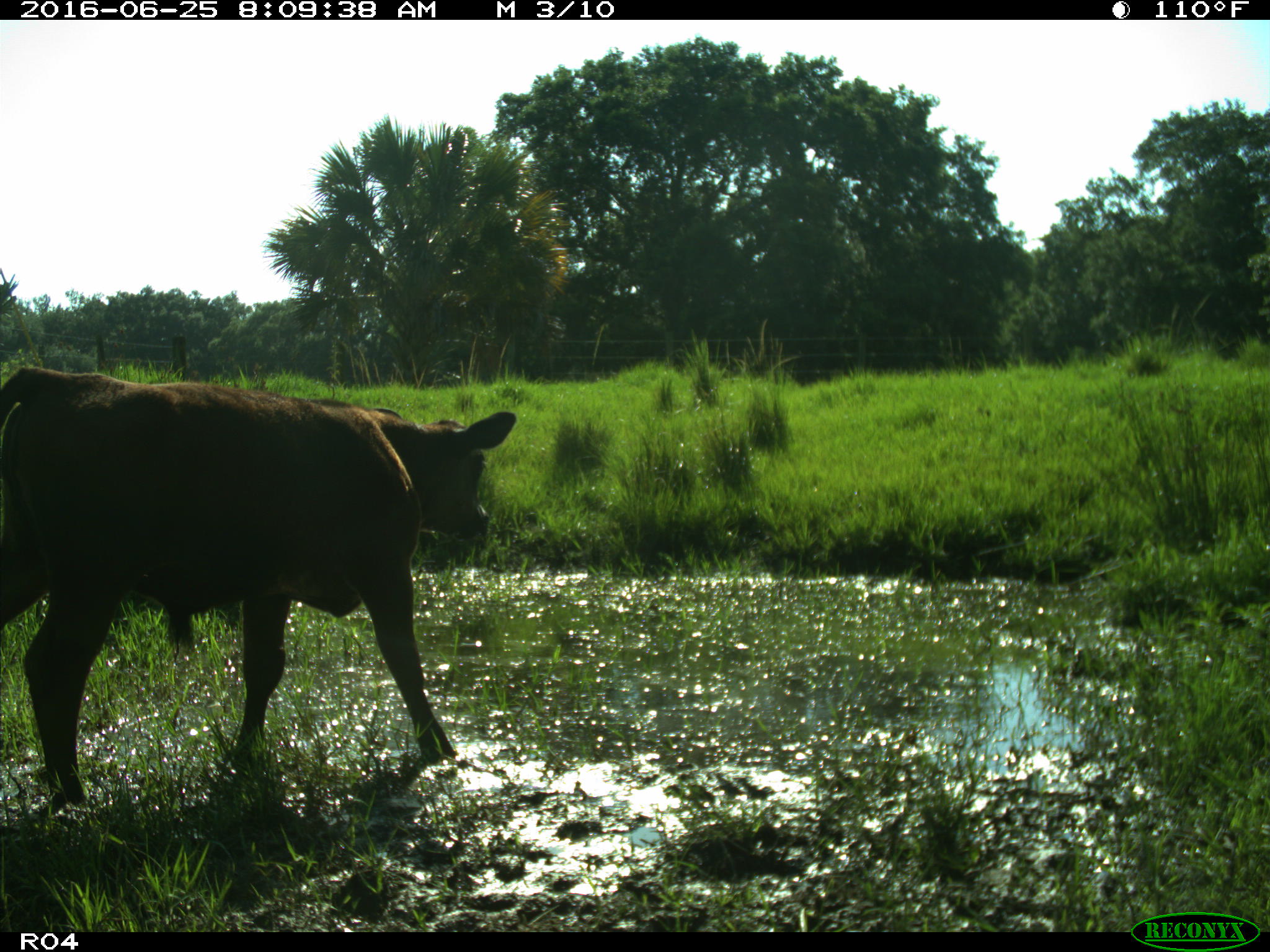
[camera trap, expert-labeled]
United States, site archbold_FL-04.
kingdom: Animalia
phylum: Chordata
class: Mammalia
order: Artiodactyla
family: Bovidae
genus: Bos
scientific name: Bos taurus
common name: domestic cow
Bos taurus (domestic cow).